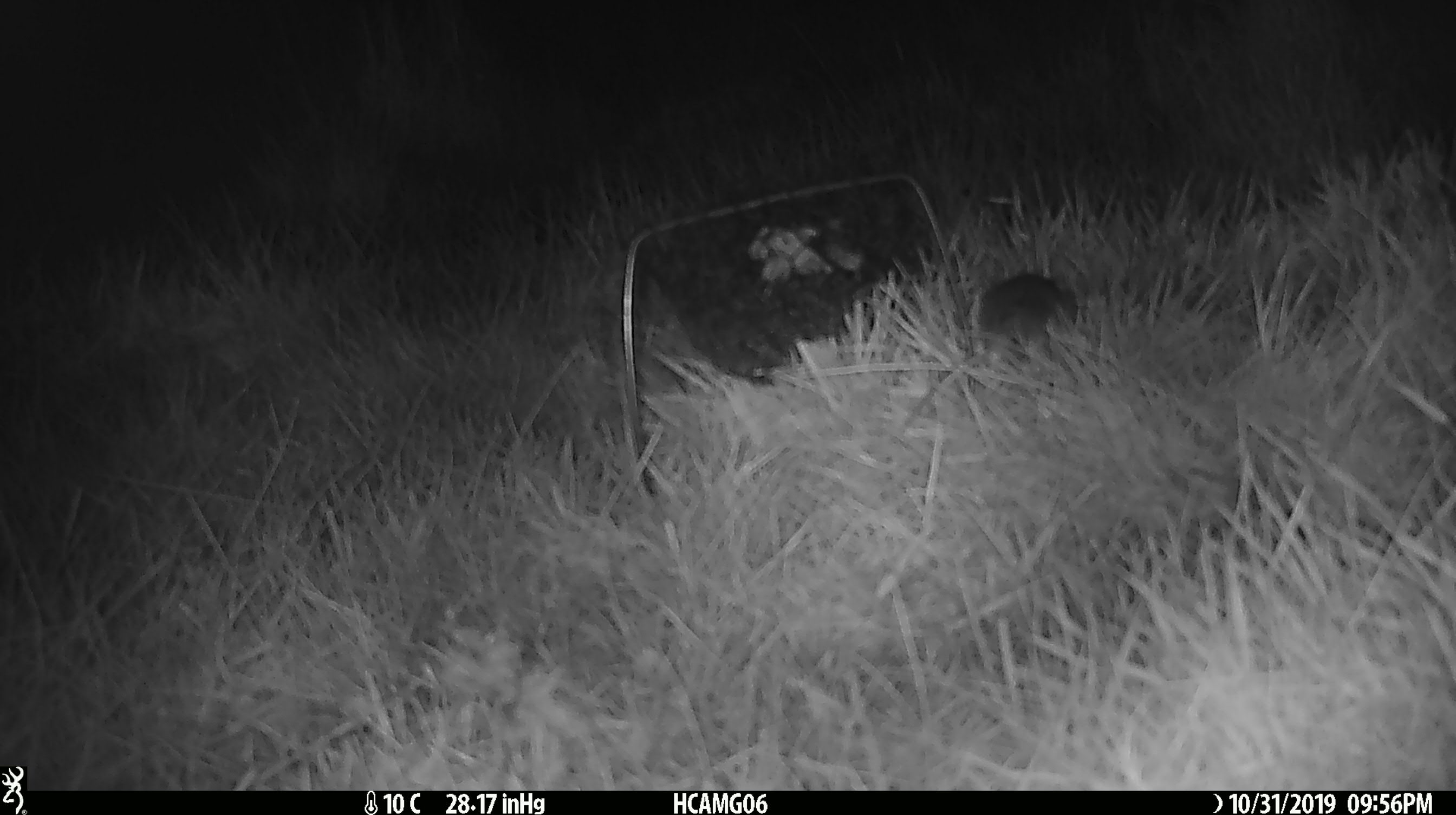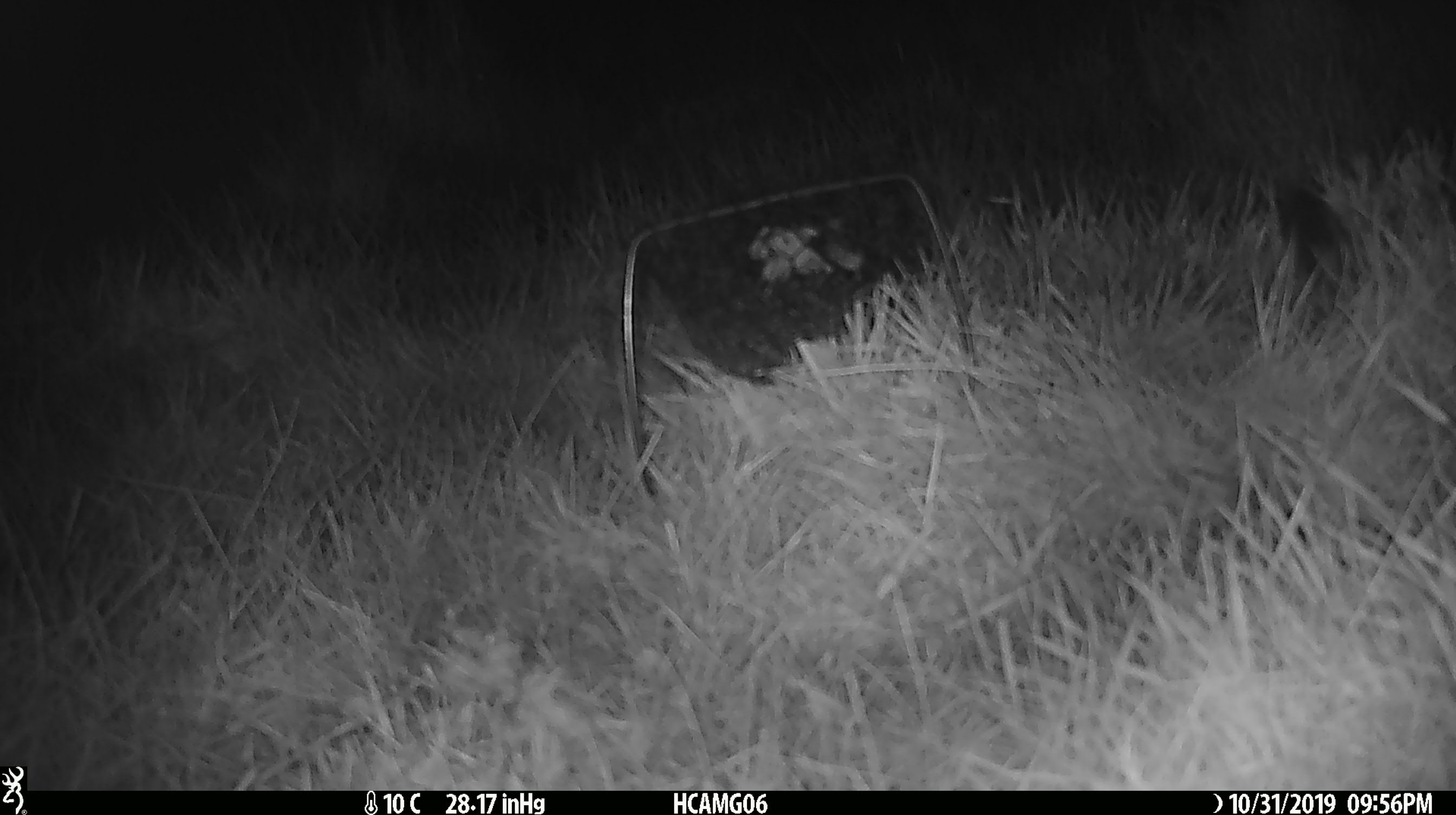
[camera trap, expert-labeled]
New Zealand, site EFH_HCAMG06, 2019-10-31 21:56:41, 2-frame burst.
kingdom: Animalia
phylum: Chordata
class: Mammalia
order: Rodentia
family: Muridae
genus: Mus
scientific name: Mus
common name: mouse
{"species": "mouse (Mus)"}